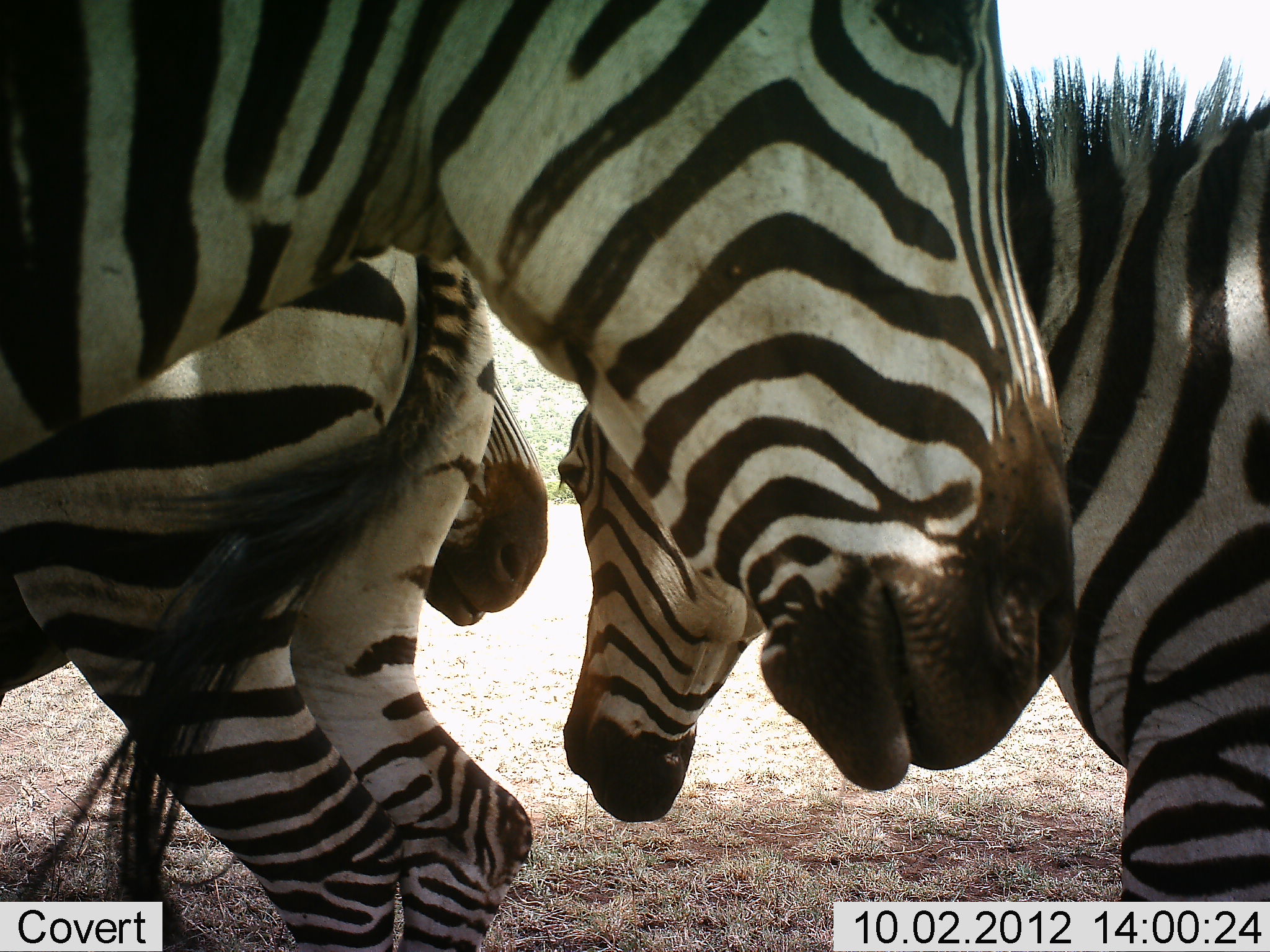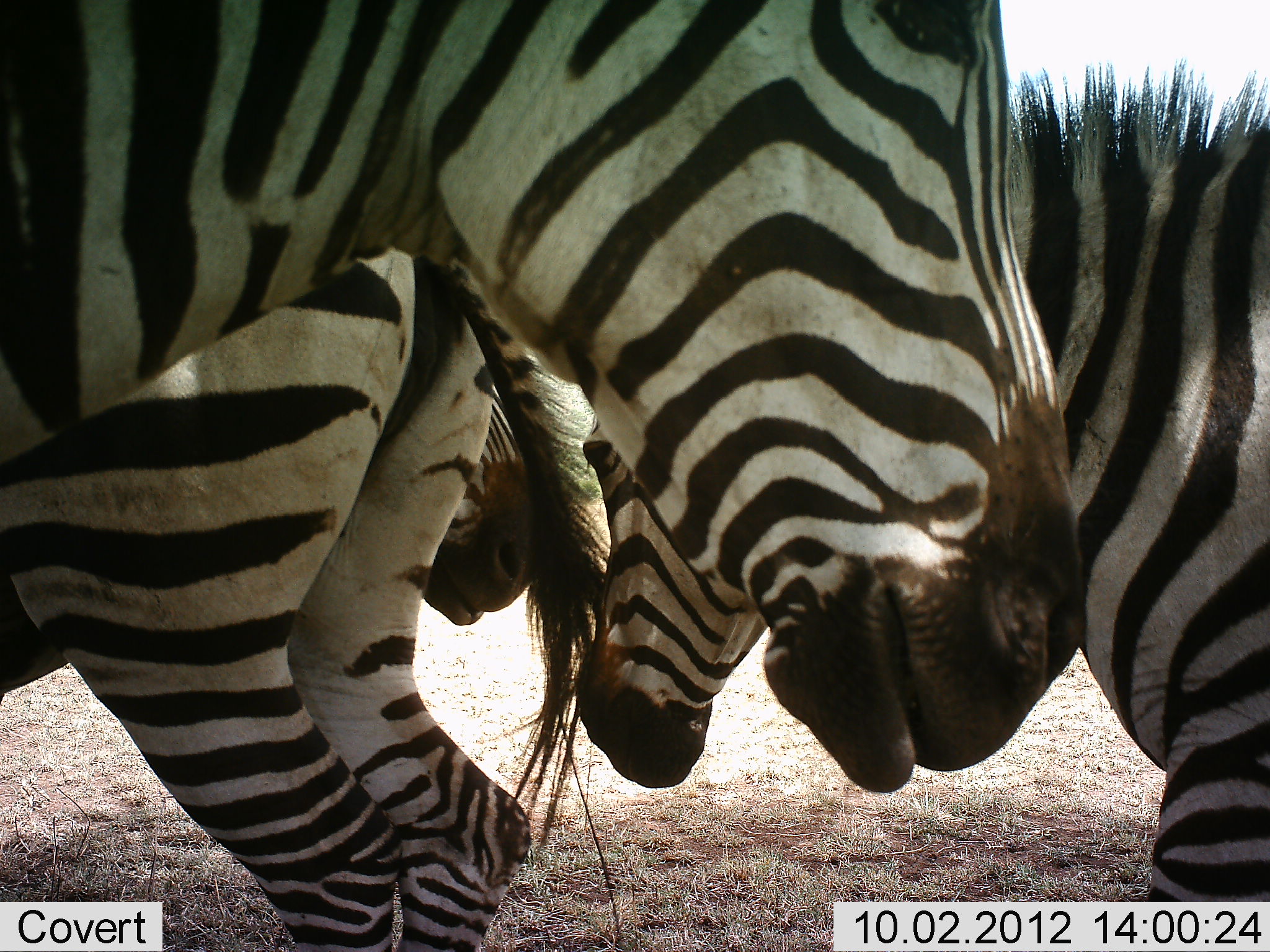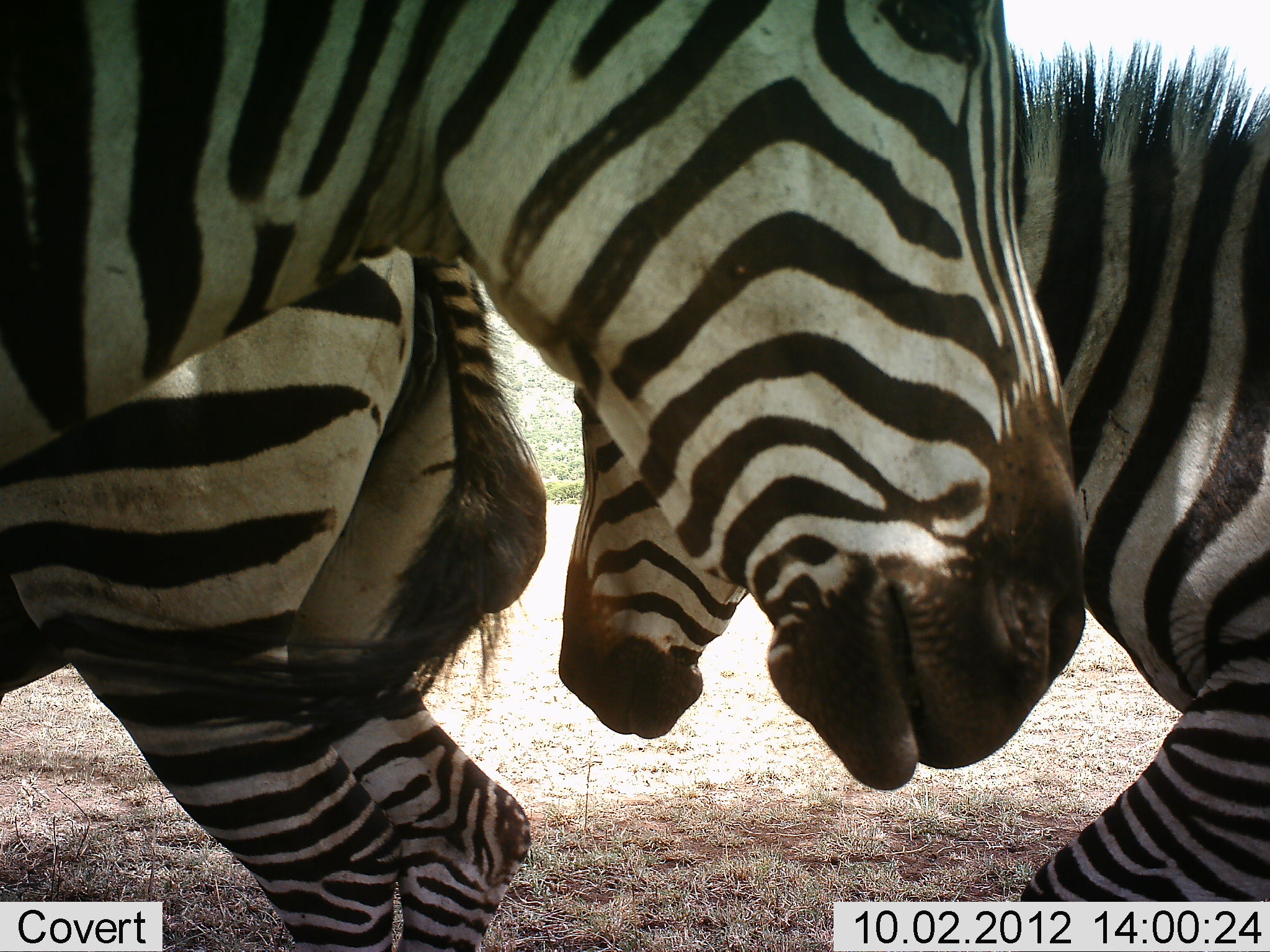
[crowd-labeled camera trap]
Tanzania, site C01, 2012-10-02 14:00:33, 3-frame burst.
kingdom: Animalia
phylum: Chordata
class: Mammalia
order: Perissodactyla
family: Equidae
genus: Equus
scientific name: Equus quagga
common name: plains zebra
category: zebra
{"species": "zebra (plains zebra) (Equus quagga)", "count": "4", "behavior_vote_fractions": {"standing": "100%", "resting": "0%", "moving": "0%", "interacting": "10%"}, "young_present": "0%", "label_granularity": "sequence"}